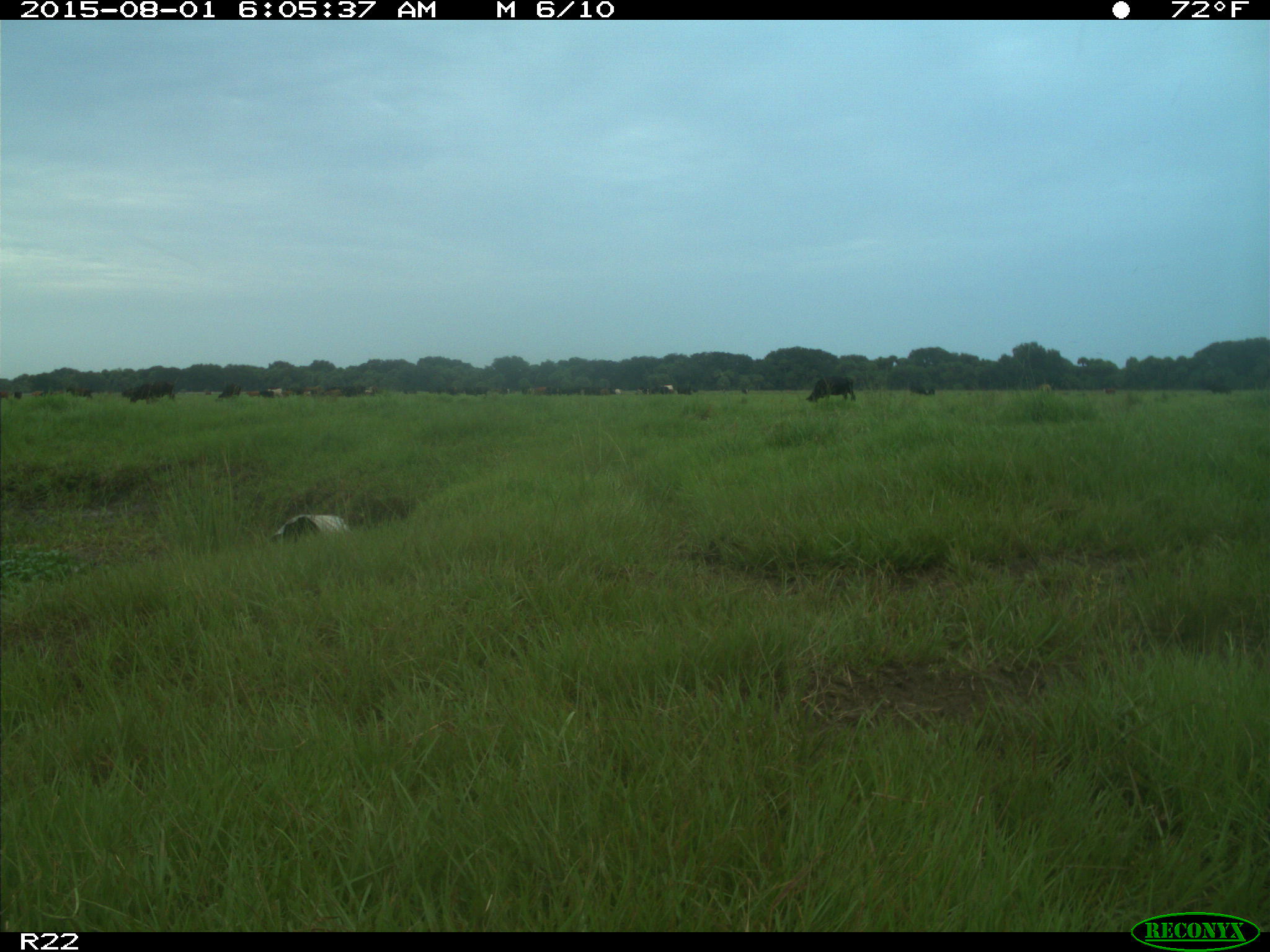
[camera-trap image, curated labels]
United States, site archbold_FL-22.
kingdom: Animalia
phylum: Chordata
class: Mammalia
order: Artiodactyla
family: Bovidae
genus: Bos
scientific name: Bos taurus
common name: domestic cow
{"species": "Bos taurus (domestic cow)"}